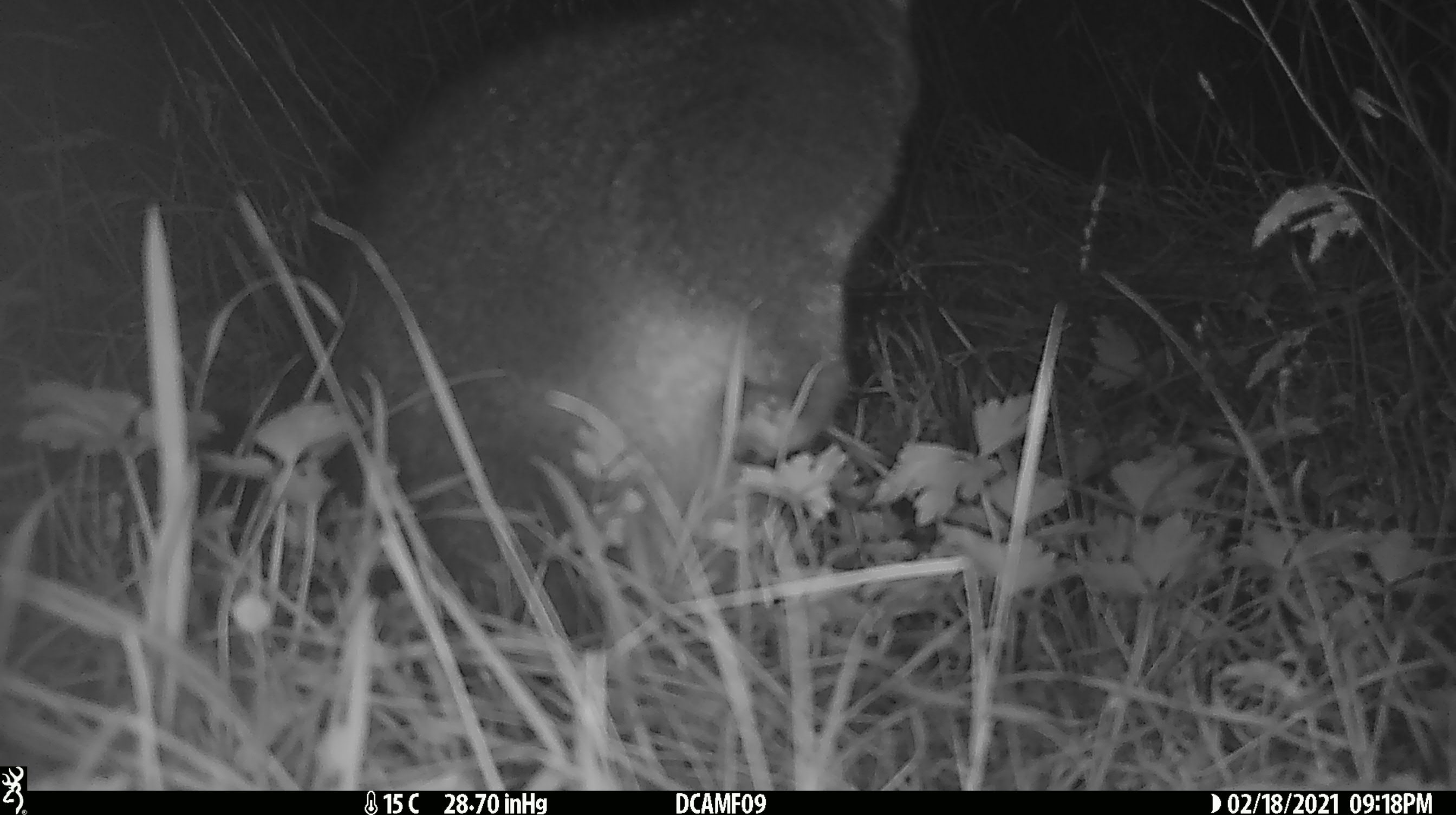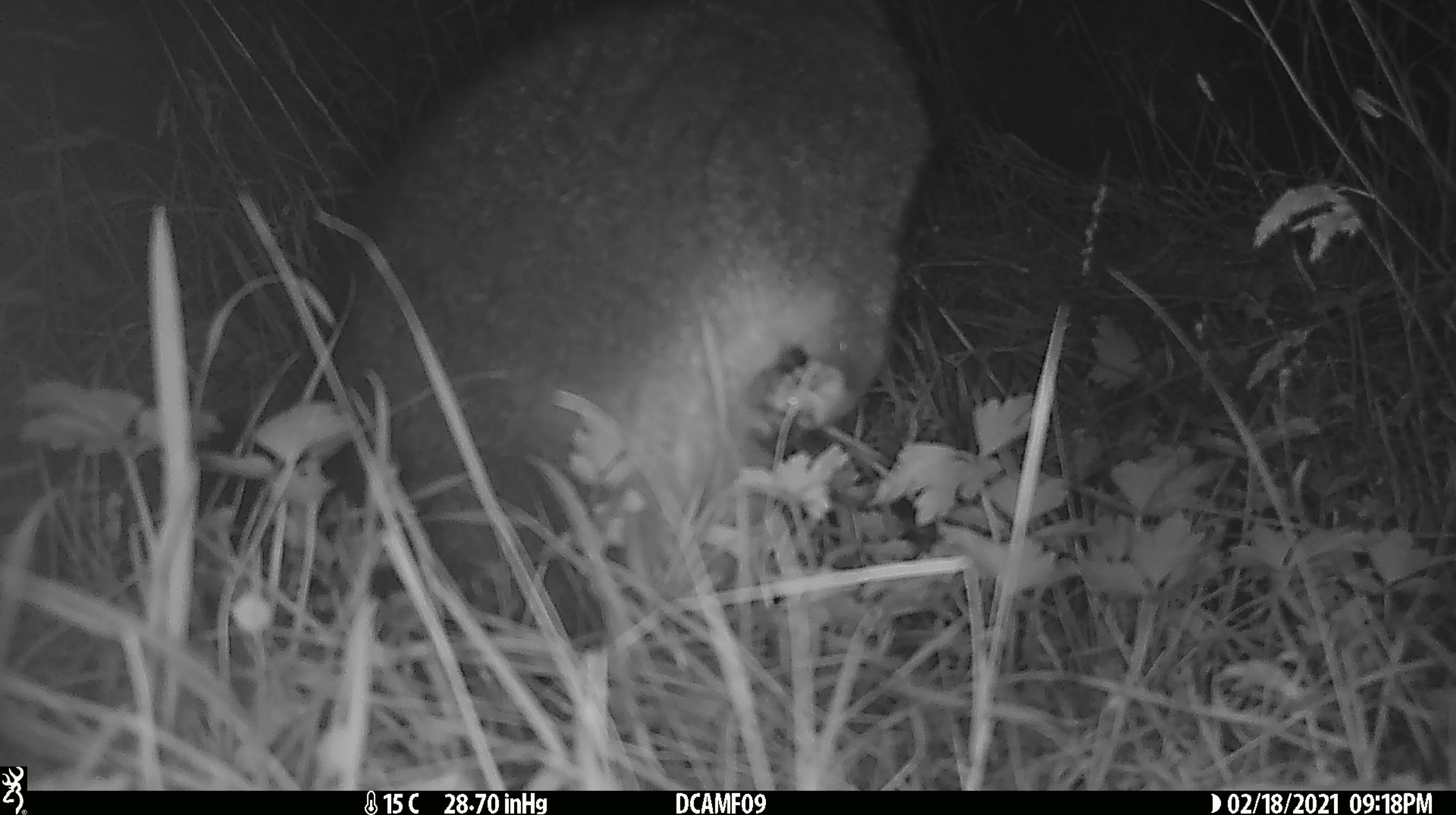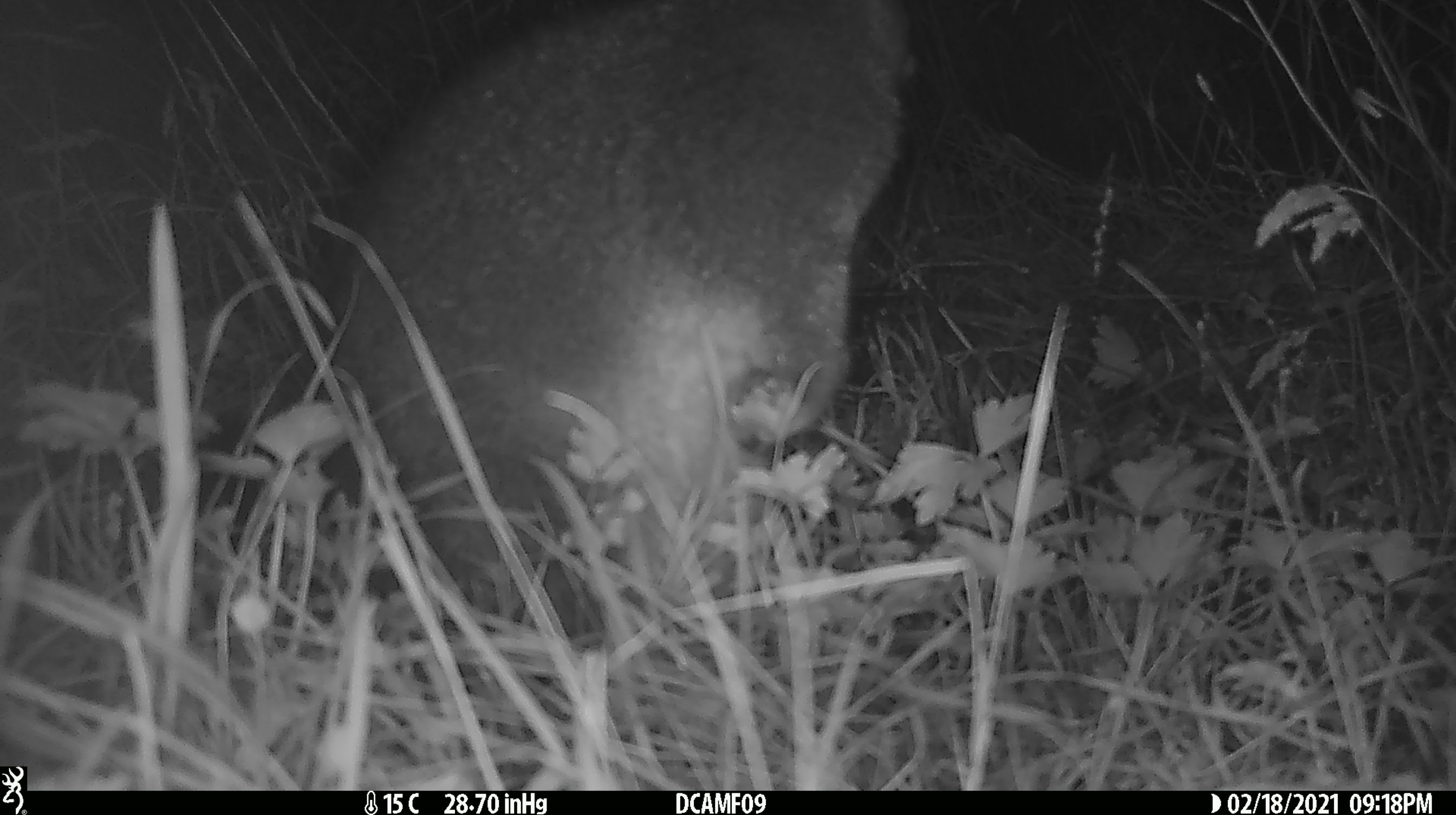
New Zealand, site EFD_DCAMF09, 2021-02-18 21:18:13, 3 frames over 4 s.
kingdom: Animalia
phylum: Chordata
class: Mammalia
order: Diprotodontia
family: Phalangeridae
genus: Trichosurus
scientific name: Trichosurus vulpecula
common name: common brushtail possum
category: possum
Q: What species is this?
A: Possum (common brushtail possum) (Trichosurus vulpecula).